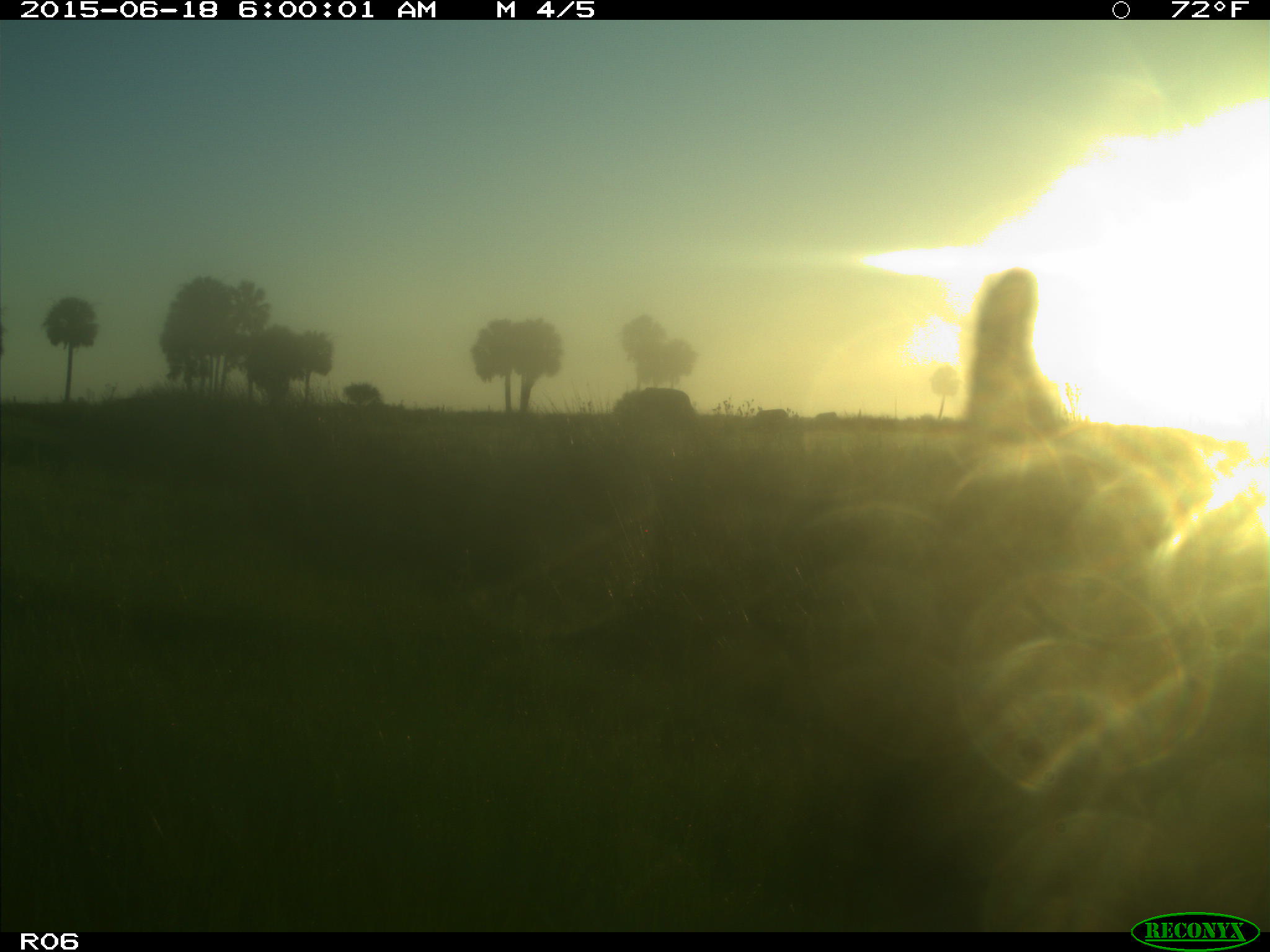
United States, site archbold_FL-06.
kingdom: Animalia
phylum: Chordata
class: Mammalia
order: Artiodactyla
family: Bovidae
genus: Bos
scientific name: Bos taurus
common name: domestic cow